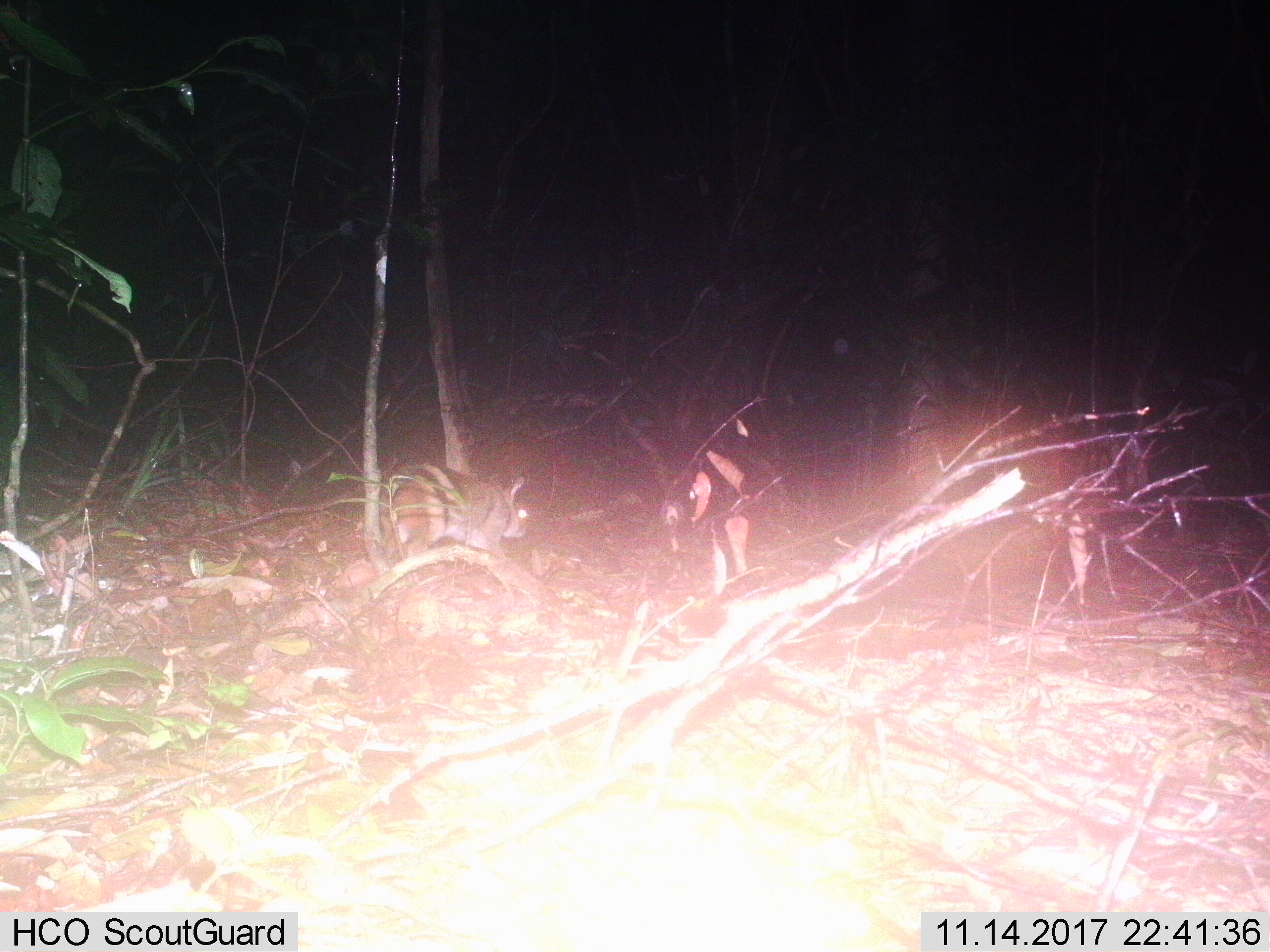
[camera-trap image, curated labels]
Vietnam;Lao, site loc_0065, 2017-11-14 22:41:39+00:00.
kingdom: Animalia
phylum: Chordata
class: Mammalia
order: Lagomorpha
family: Leporidae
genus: Nesolagus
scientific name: Nesolagus timminsi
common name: annamite striped rabbit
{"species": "annamite striped rabbit (Nesolagus timminsi)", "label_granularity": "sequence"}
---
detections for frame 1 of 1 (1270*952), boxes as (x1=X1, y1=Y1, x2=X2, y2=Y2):
annamite striped rabbit: (x1=379, y1=463, x2=529, y2=559)